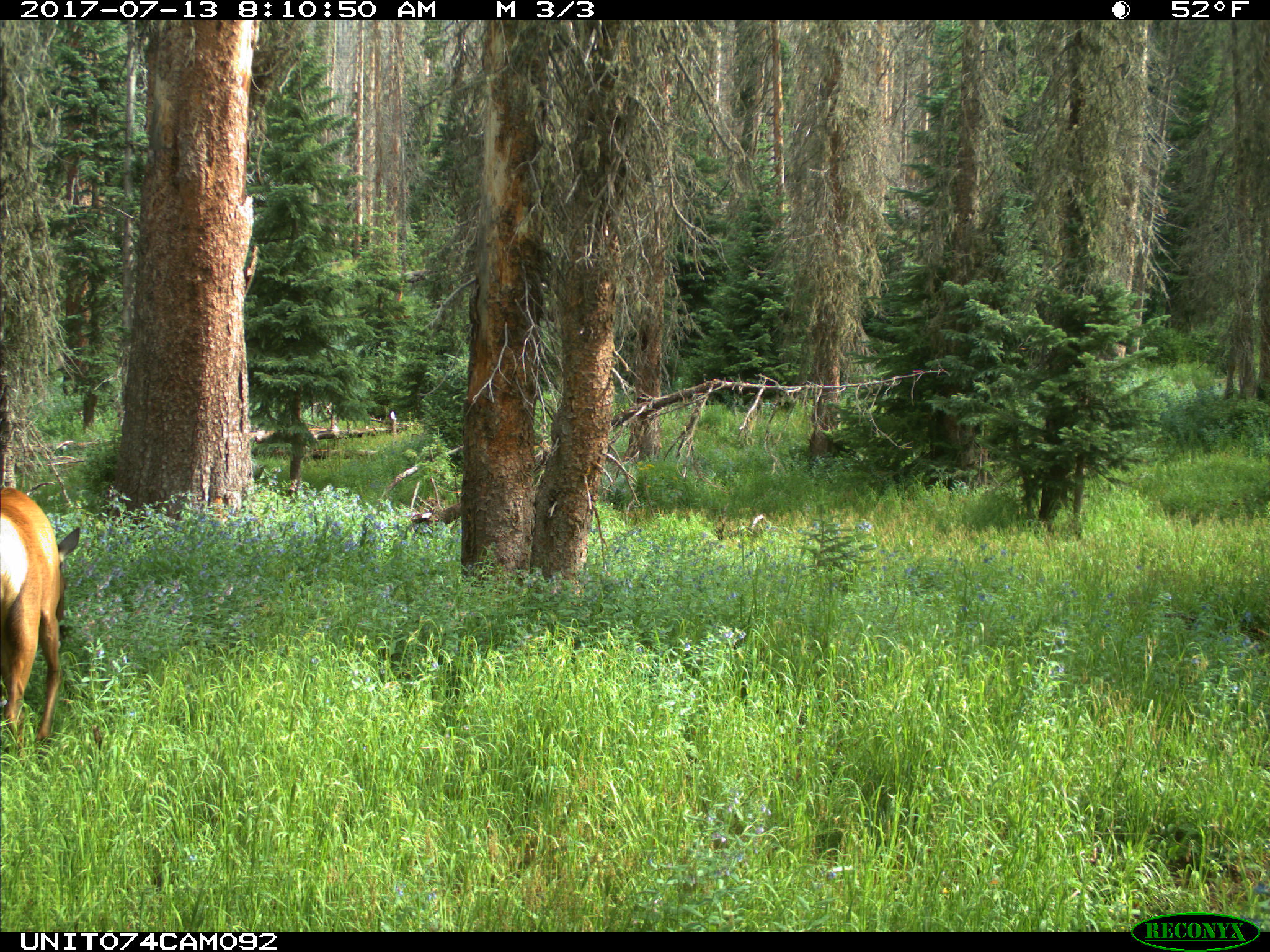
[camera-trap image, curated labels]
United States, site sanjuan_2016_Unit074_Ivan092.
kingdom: Animalia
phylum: Chordata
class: Mammalia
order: Artiodactyla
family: Cervidae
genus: Cervus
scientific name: Cervus elaphus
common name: red deer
Cervus elaphus (red deer).